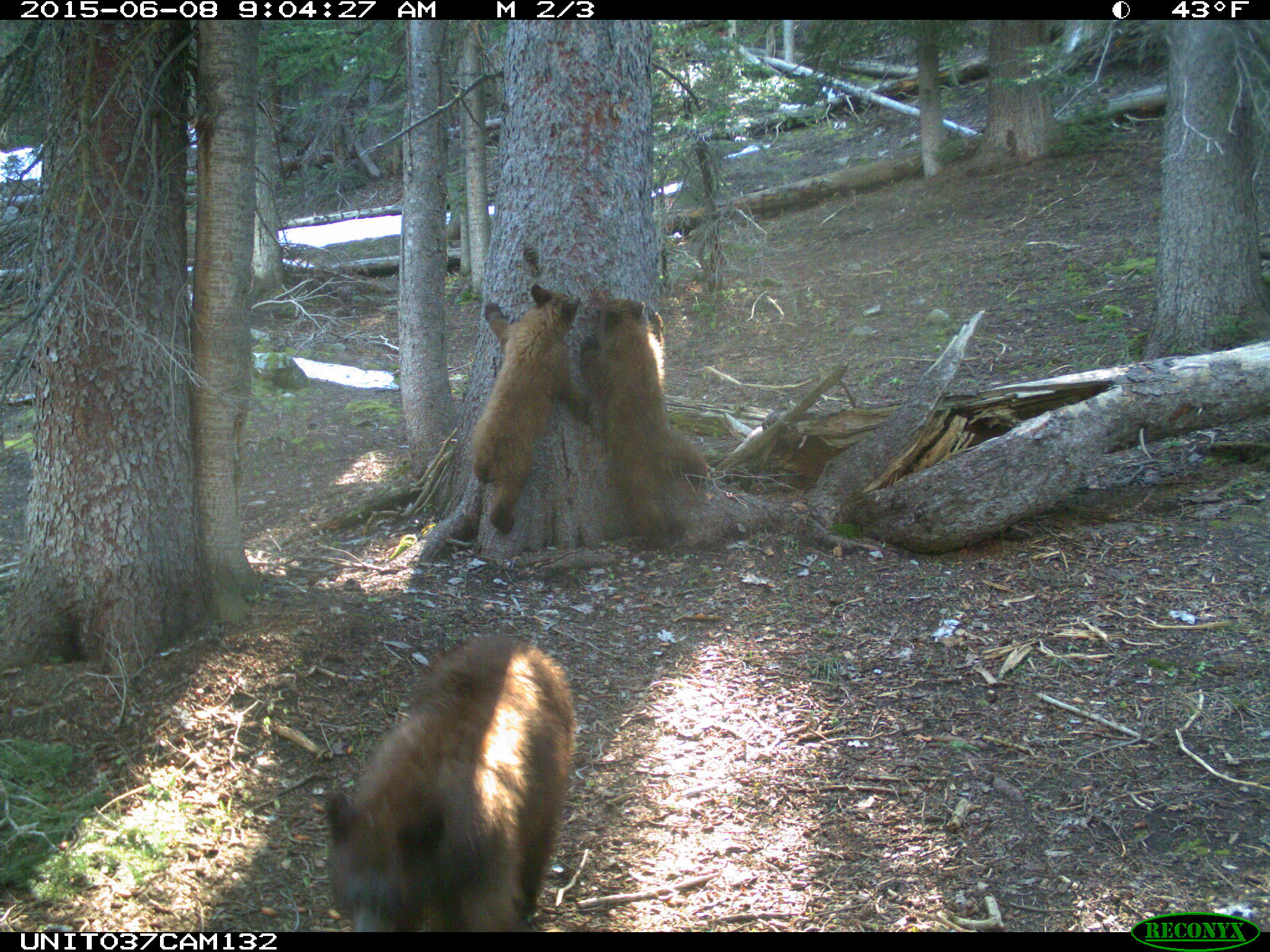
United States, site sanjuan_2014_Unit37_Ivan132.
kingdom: Animalia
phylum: Chordata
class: Mammalia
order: Carnivora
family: Ursidae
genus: Ursus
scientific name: Ursus americanus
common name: american black bear